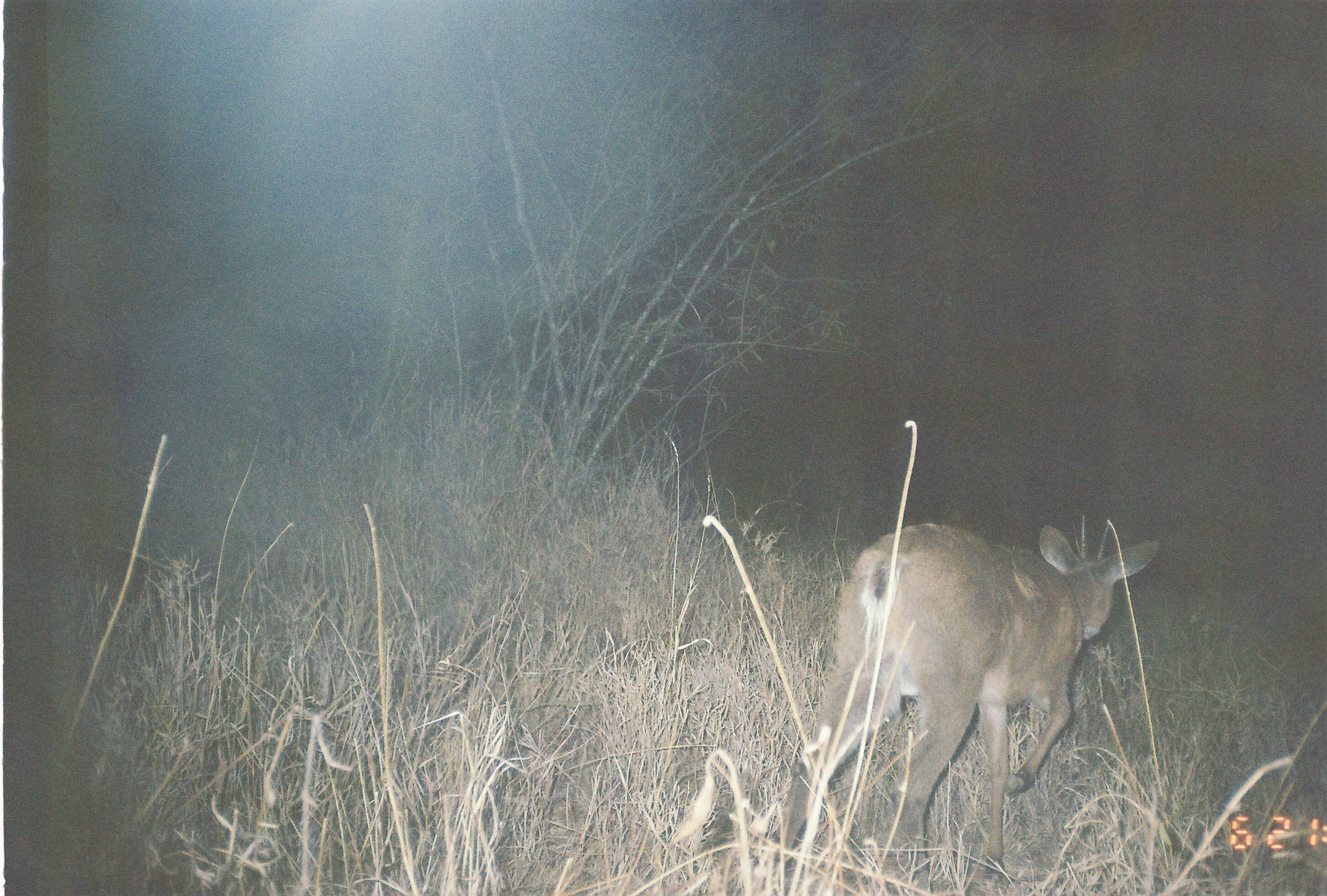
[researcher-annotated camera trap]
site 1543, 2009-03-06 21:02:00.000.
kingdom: Animalia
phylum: Chordata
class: Mammalia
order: Artiodactyla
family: Bovidae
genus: Sylvicapra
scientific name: Sylvicapra grimmia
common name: bush duiker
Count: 1.